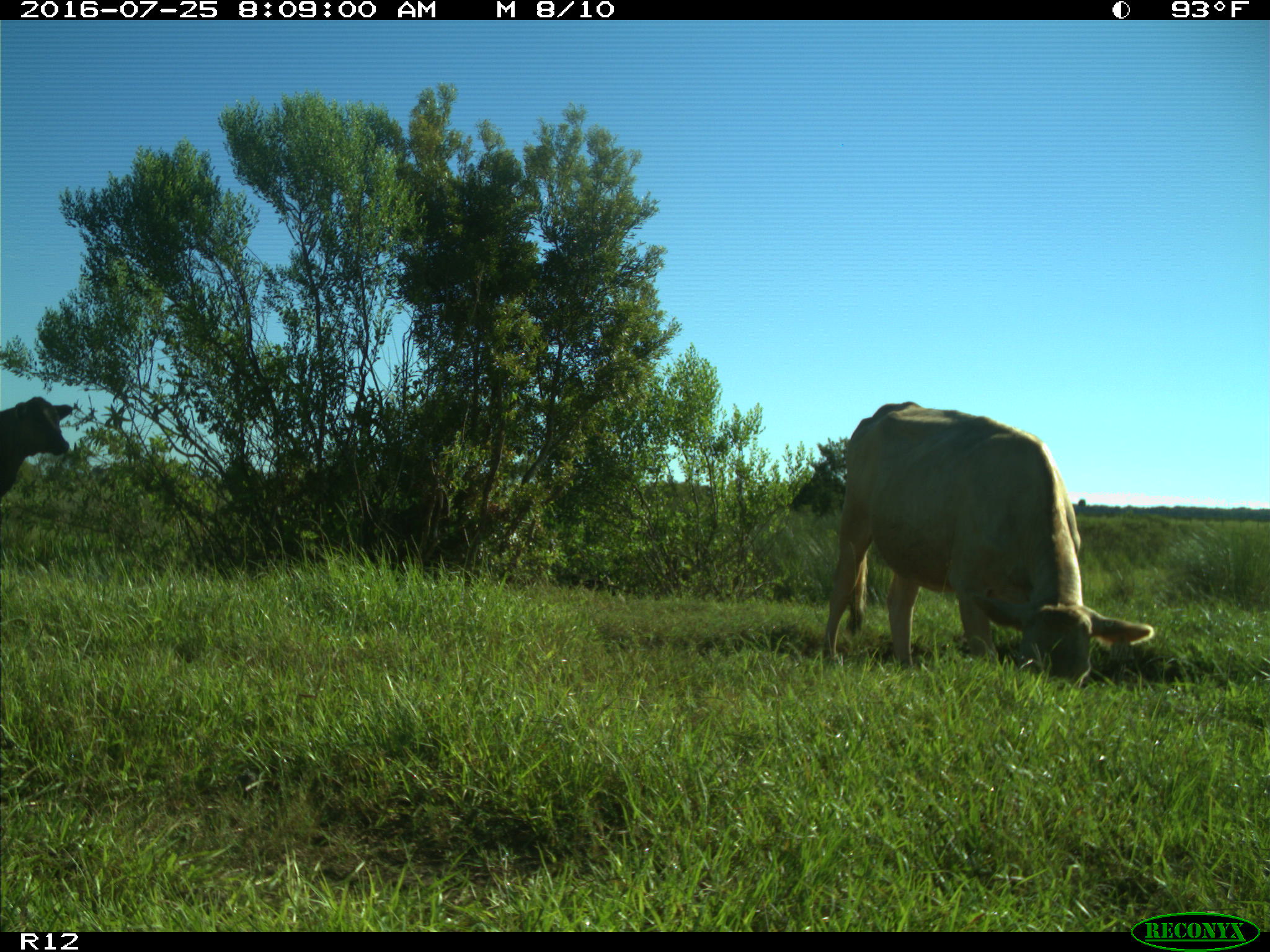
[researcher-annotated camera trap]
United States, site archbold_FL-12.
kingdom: Animalia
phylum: Chordata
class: Mammalia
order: Artiodactyla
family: Bovidae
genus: Bos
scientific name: Bos taurus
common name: domestic cow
Bos taurus (domestic cow).